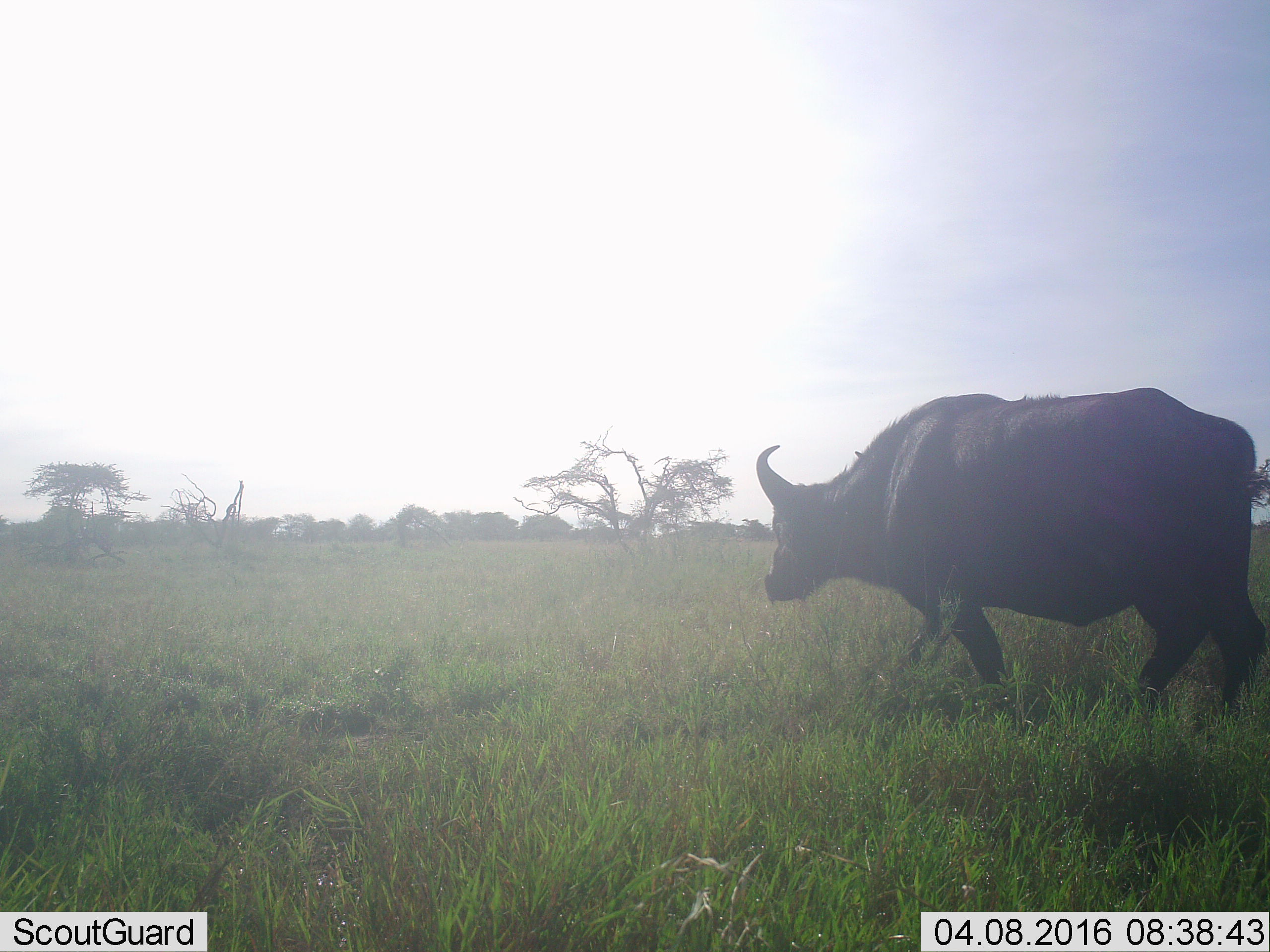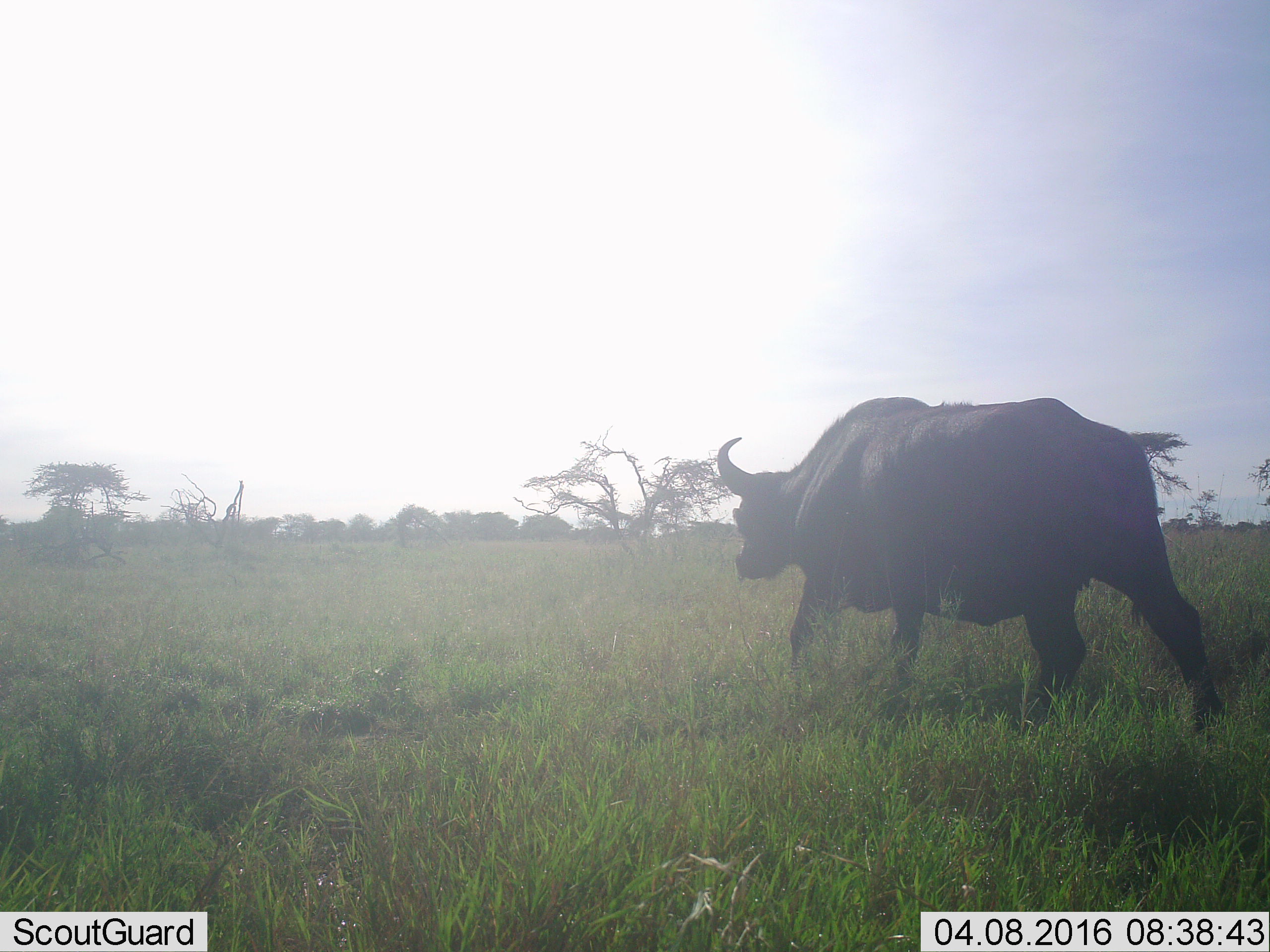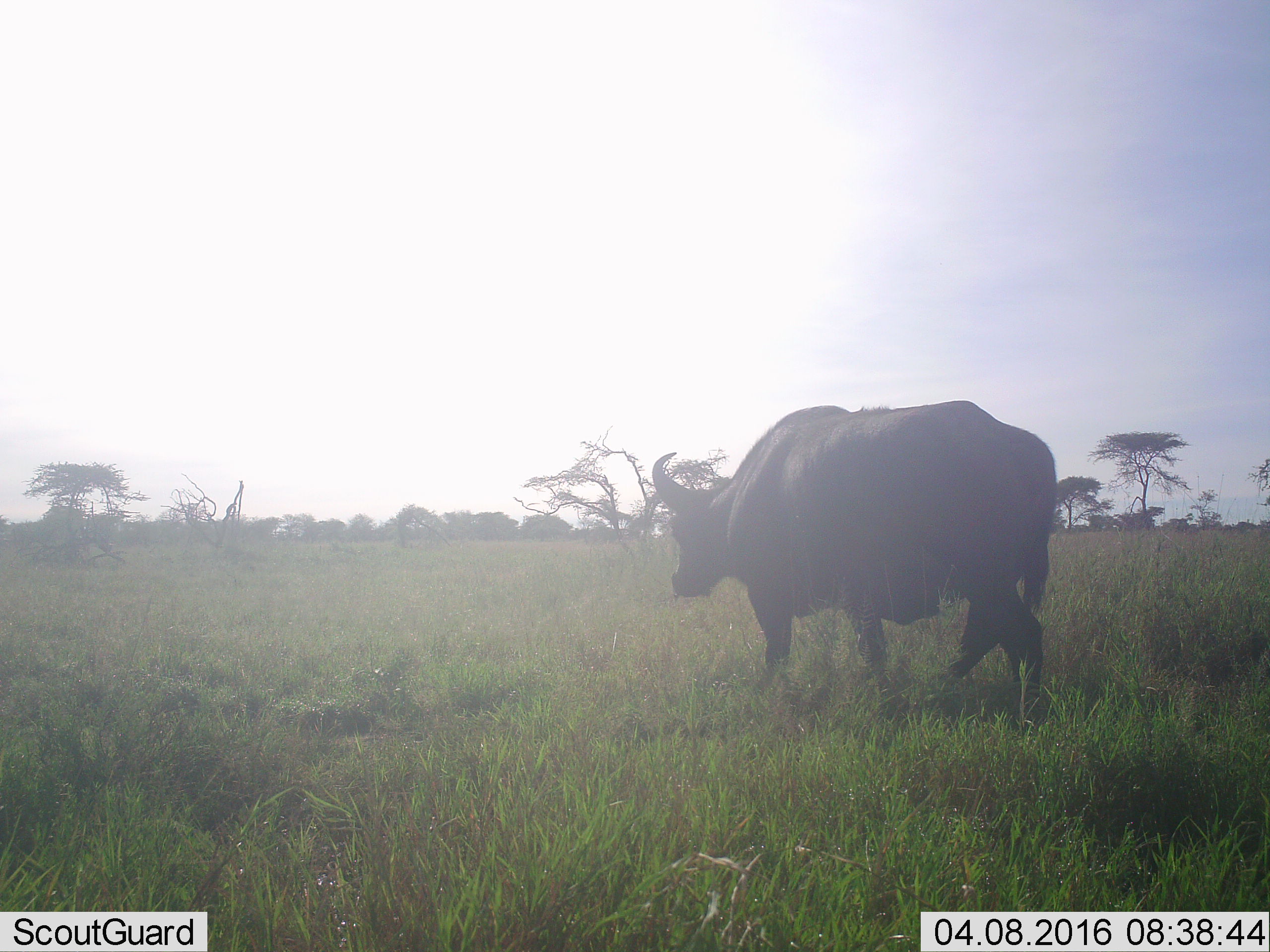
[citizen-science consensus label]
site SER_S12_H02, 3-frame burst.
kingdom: Animalia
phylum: Chordata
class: Mammalia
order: Artiodactyla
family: Bovidae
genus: Syncerus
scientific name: Syncerus caffer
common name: african buffalo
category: buffalo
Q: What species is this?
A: Buffalo (african buffalo) (Syncerus caffer).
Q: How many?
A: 1.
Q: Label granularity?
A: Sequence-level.